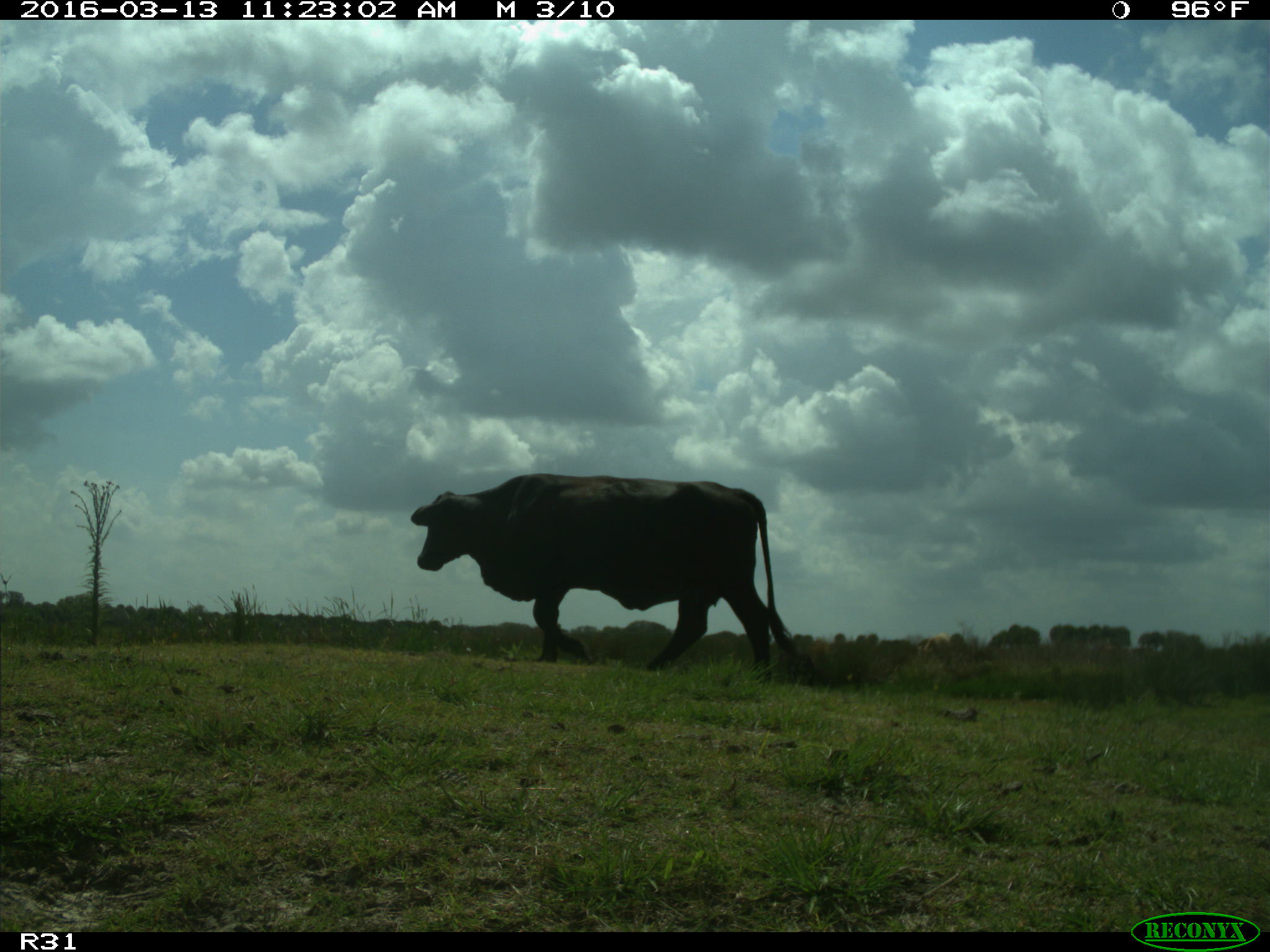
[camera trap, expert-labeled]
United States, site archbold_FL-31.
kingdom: Animalia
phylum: Chordata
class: Mammalia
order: Artiodactyla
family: Bovidae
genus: Bos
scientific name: Bos taurus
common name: domestic cow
Bos taurus (domestic cow).